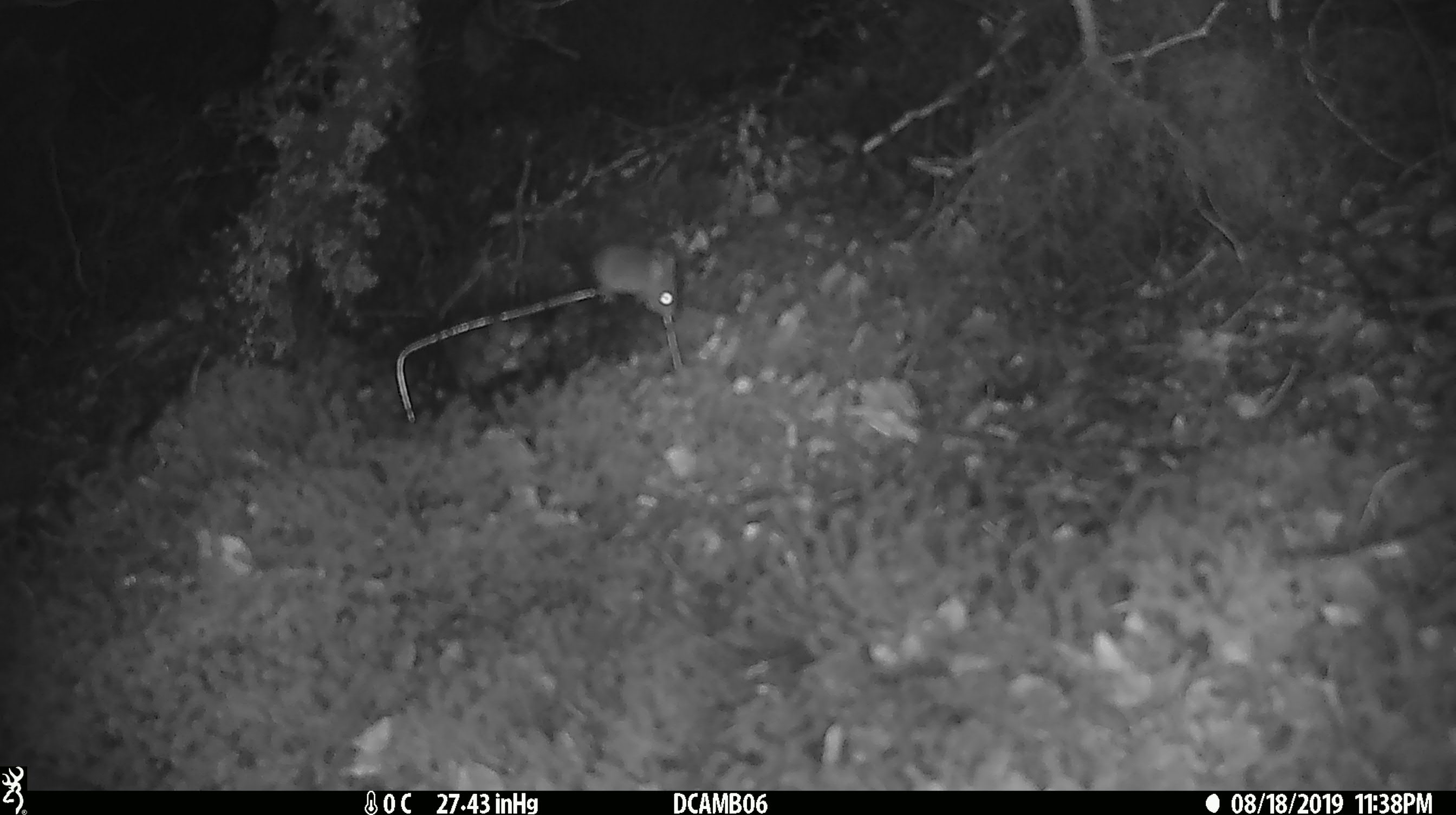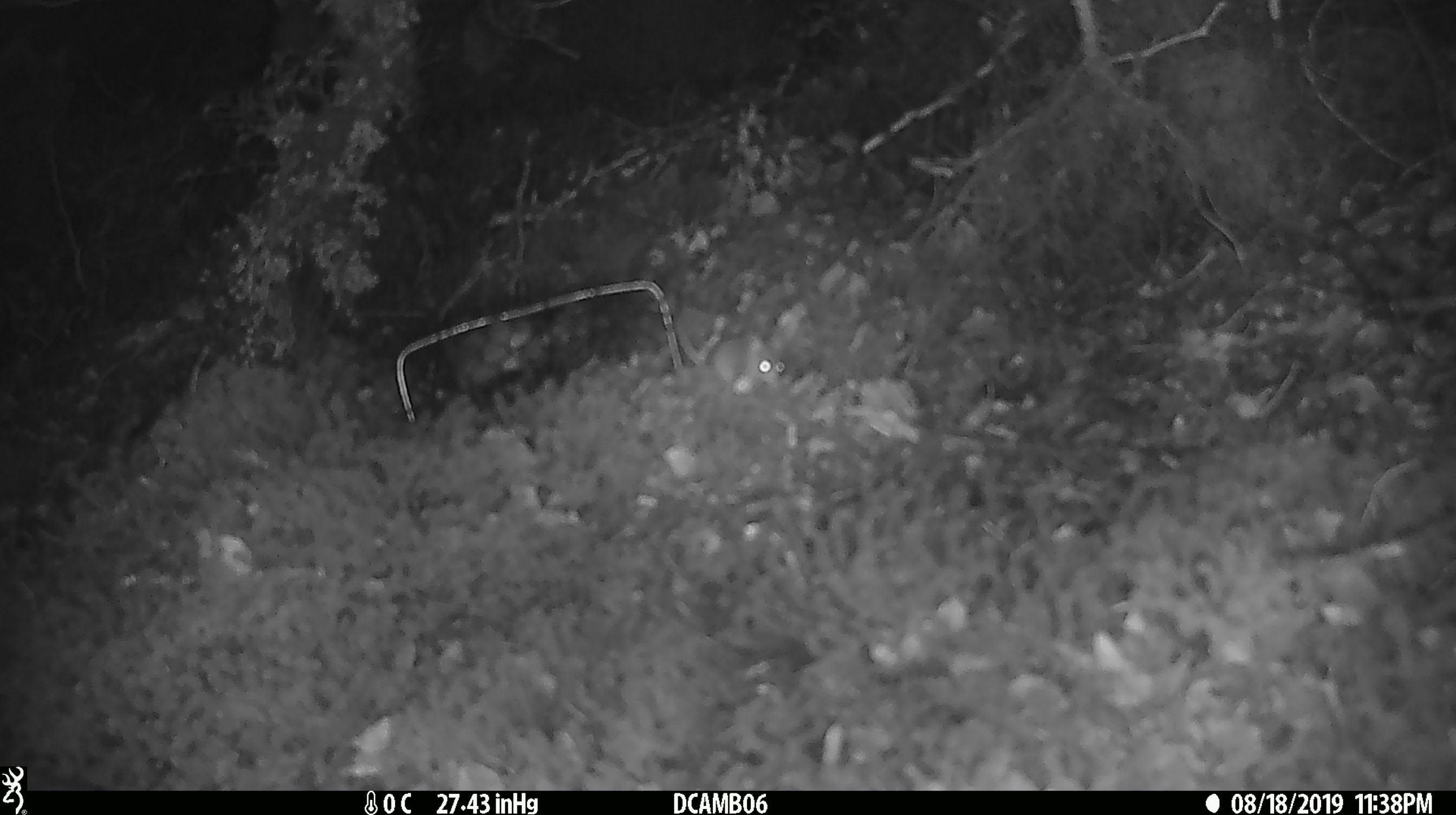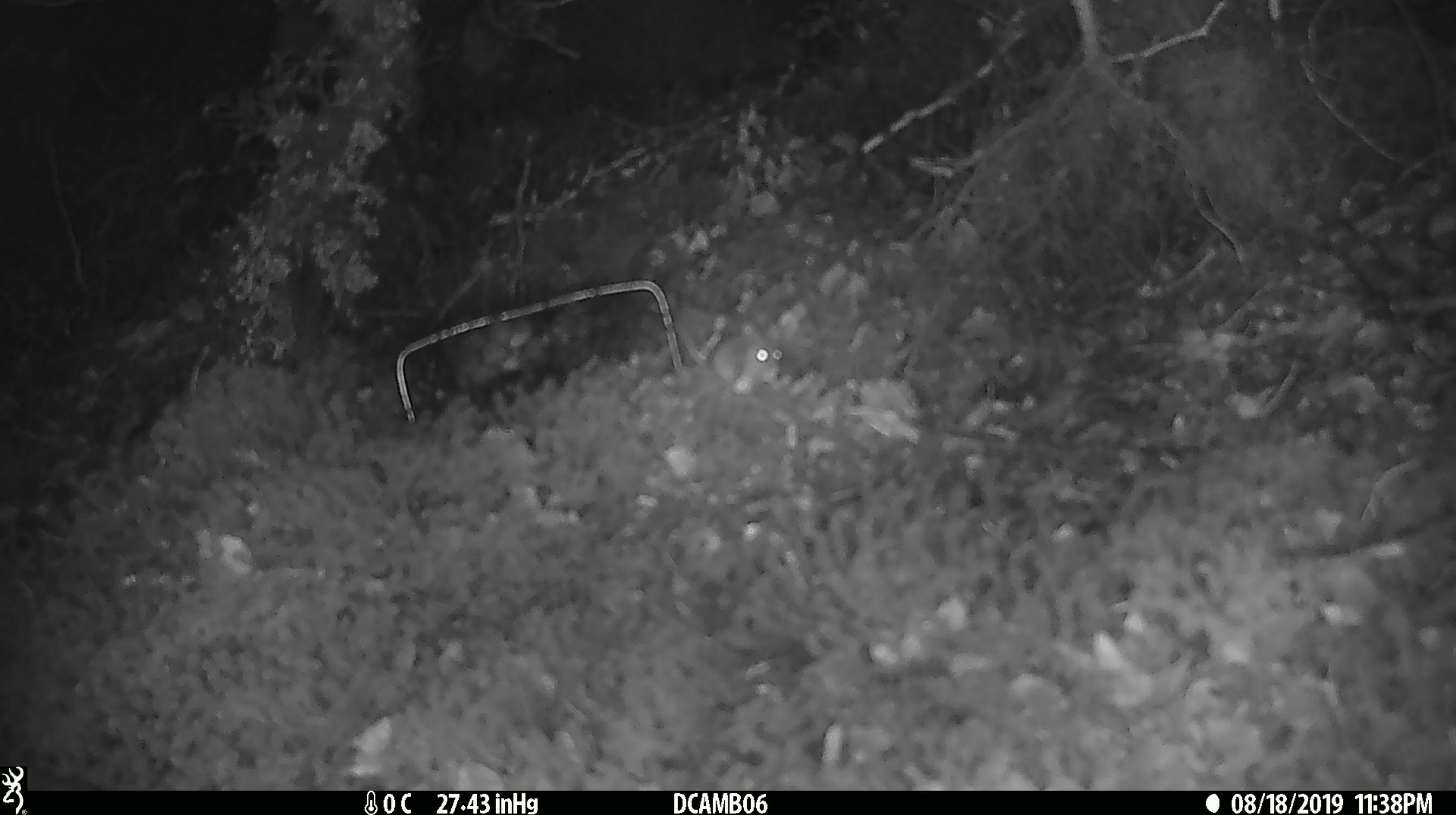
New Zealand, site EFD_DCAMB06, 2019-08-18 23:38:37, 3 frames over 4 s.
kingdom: Animalia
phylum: Chordata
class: Mammalia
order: Rodentia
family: Muridae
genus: Mus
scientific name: Mus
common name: mouse